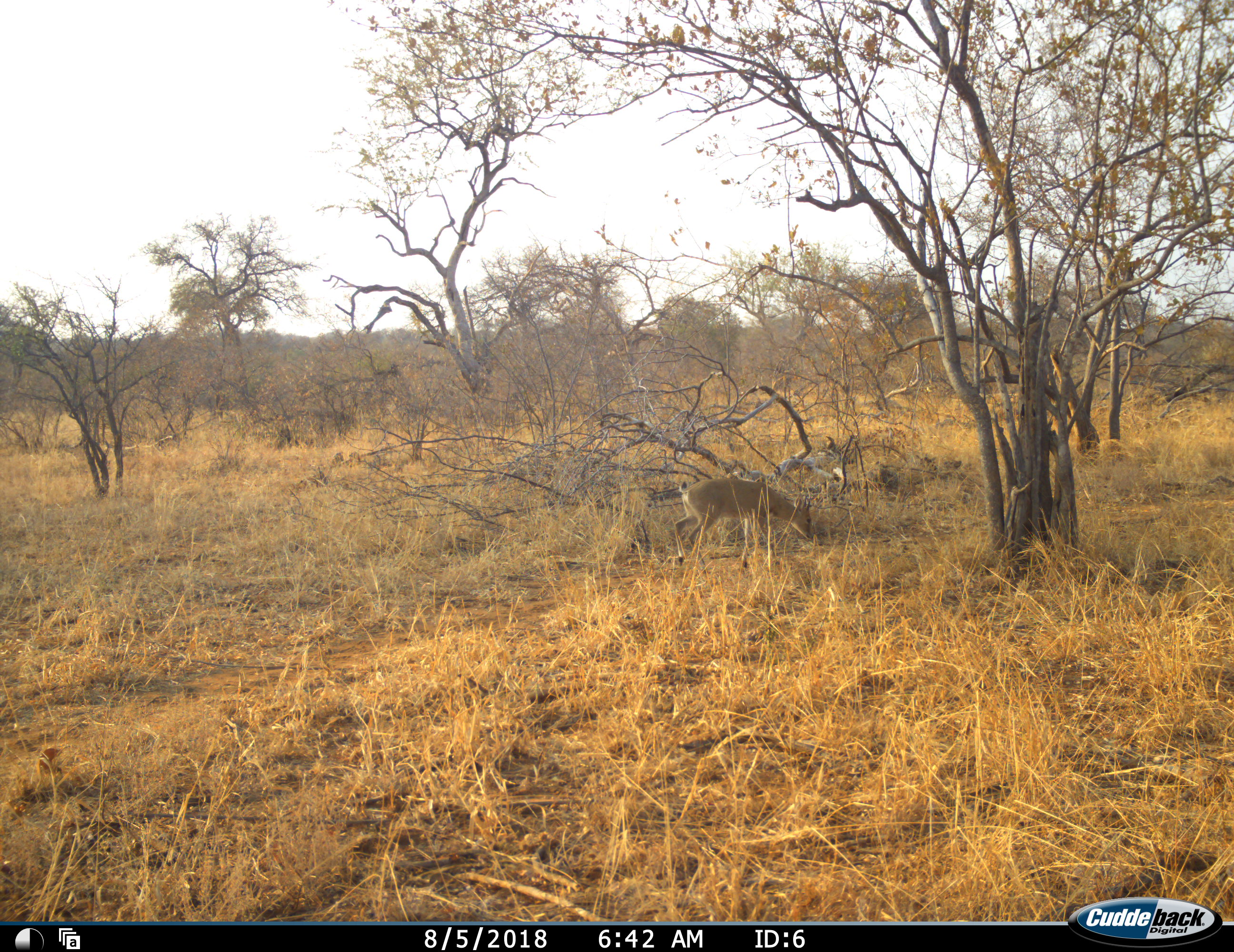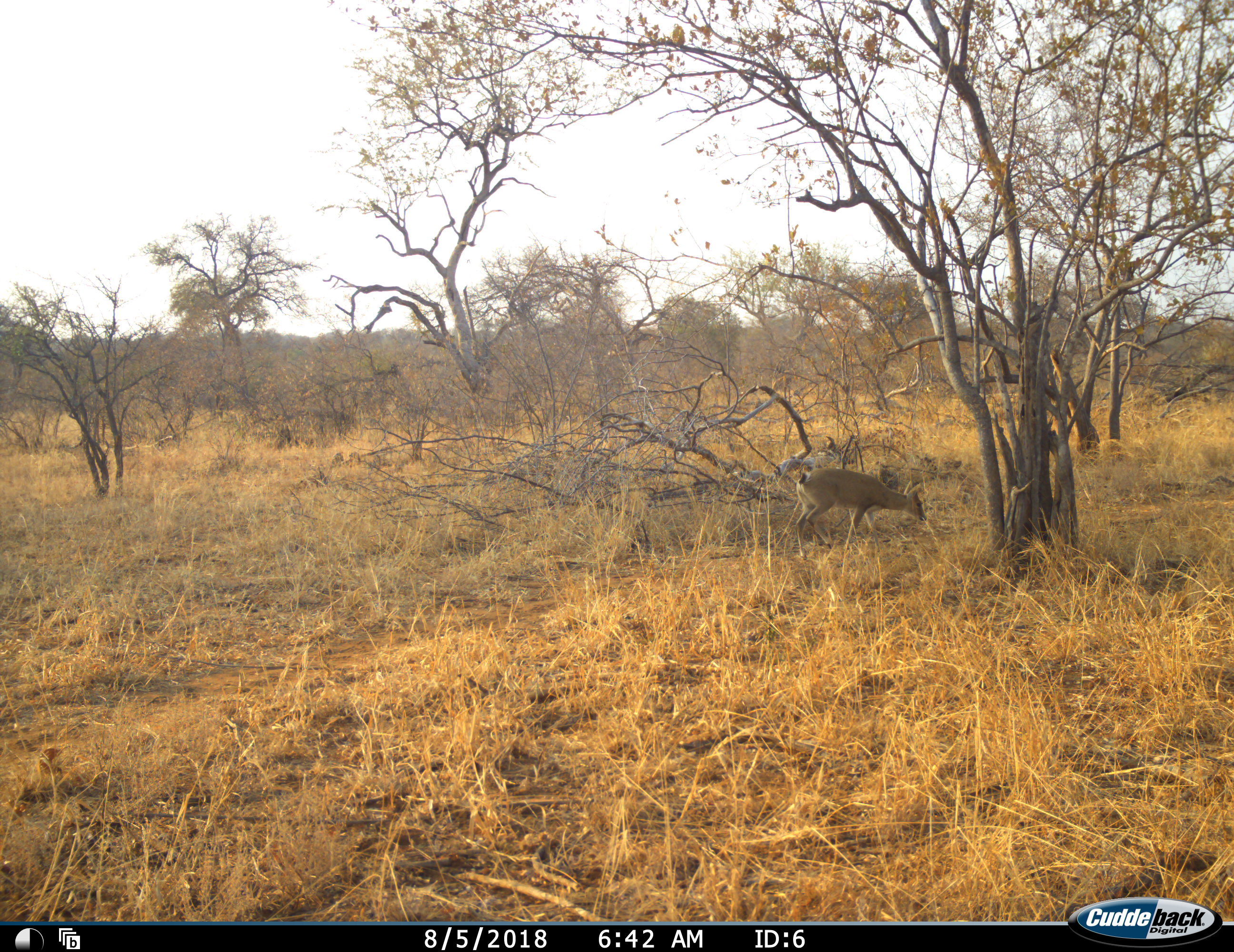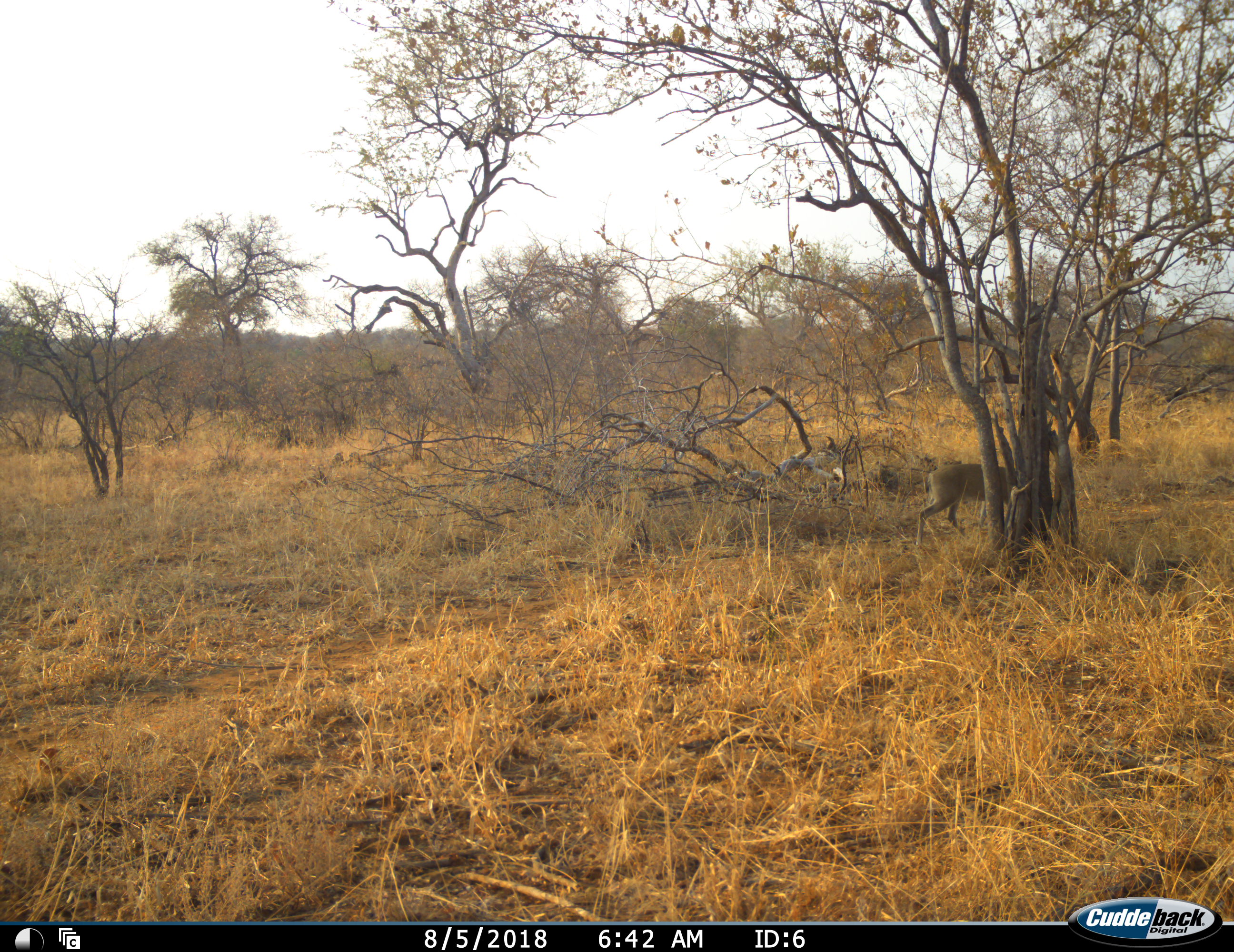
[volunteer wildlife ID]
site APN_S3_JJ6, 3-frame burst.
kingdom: Animalia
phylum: Chordata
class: Mammalia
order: Artiodactyla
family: Bovidae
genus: Sylvicapra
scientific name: Sylvicapra grimmia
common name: common duiker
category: duikercommongrey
Duikercommongrey (common duiker) (Sylvicapra grimmia), count 1. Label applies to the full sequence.